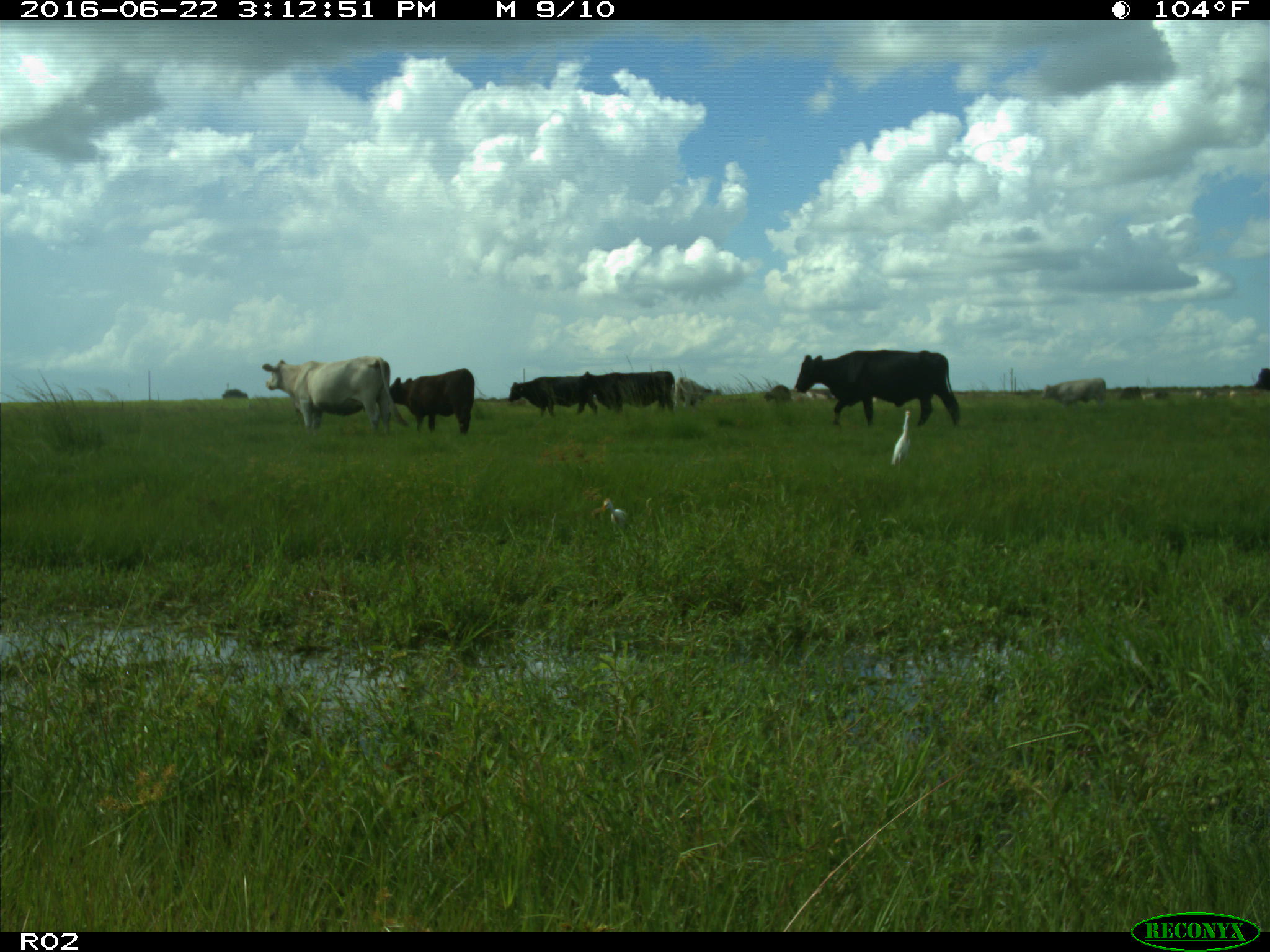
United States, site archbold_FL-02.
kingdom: Animalia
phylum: Chordata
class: Mammalia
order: Artiodactyla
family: Bovidae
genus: Bos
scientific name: Bos taurus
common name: domestic cow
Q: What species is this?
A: Bos taurus (domestic cow).